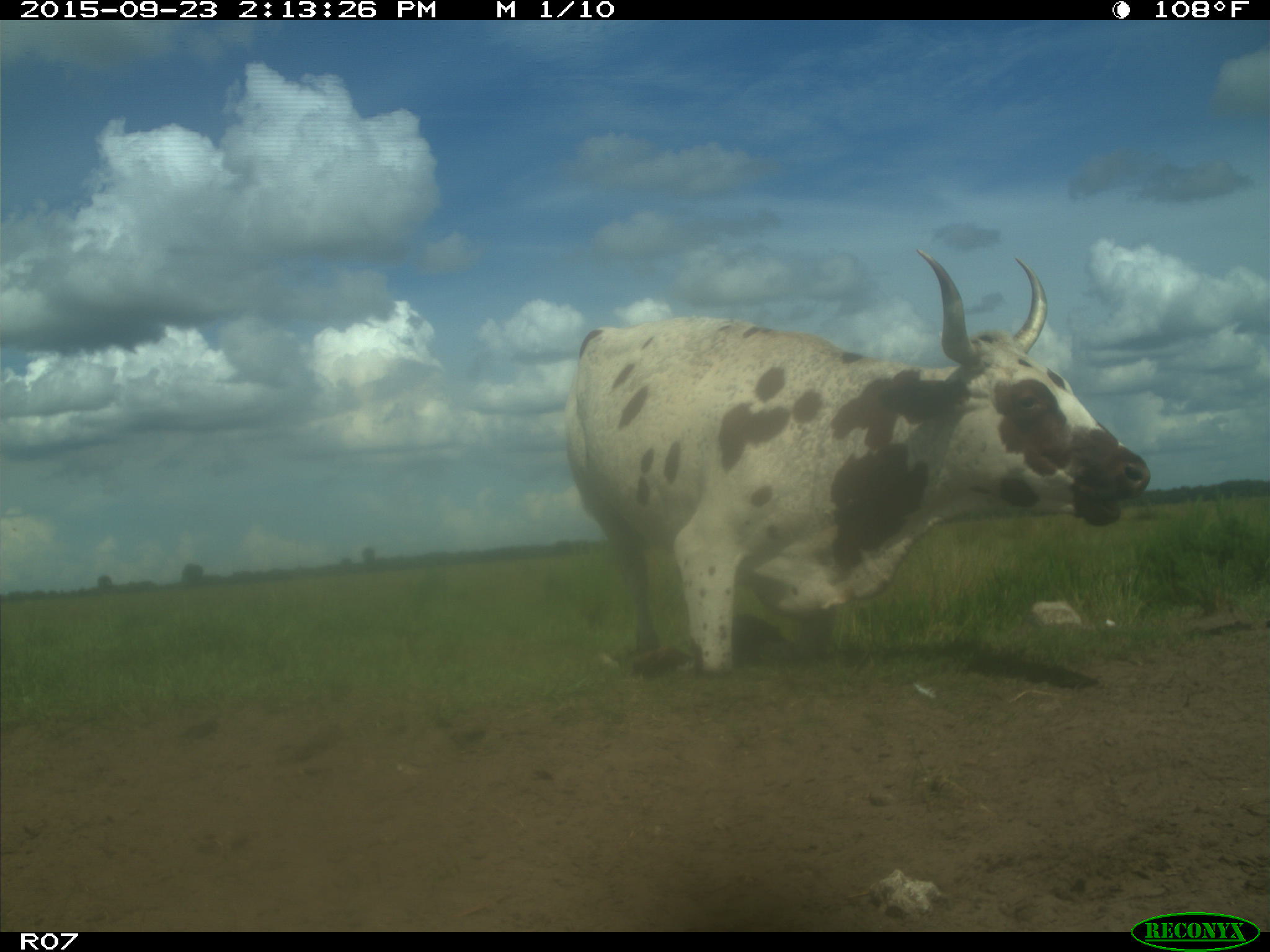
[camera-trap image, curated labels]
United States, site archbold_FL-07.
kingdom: Animalia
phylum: Chordata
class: Mammalia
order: Artiodactyla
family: Bovidae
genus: Bos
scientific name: Bos taurus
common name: domestic cow